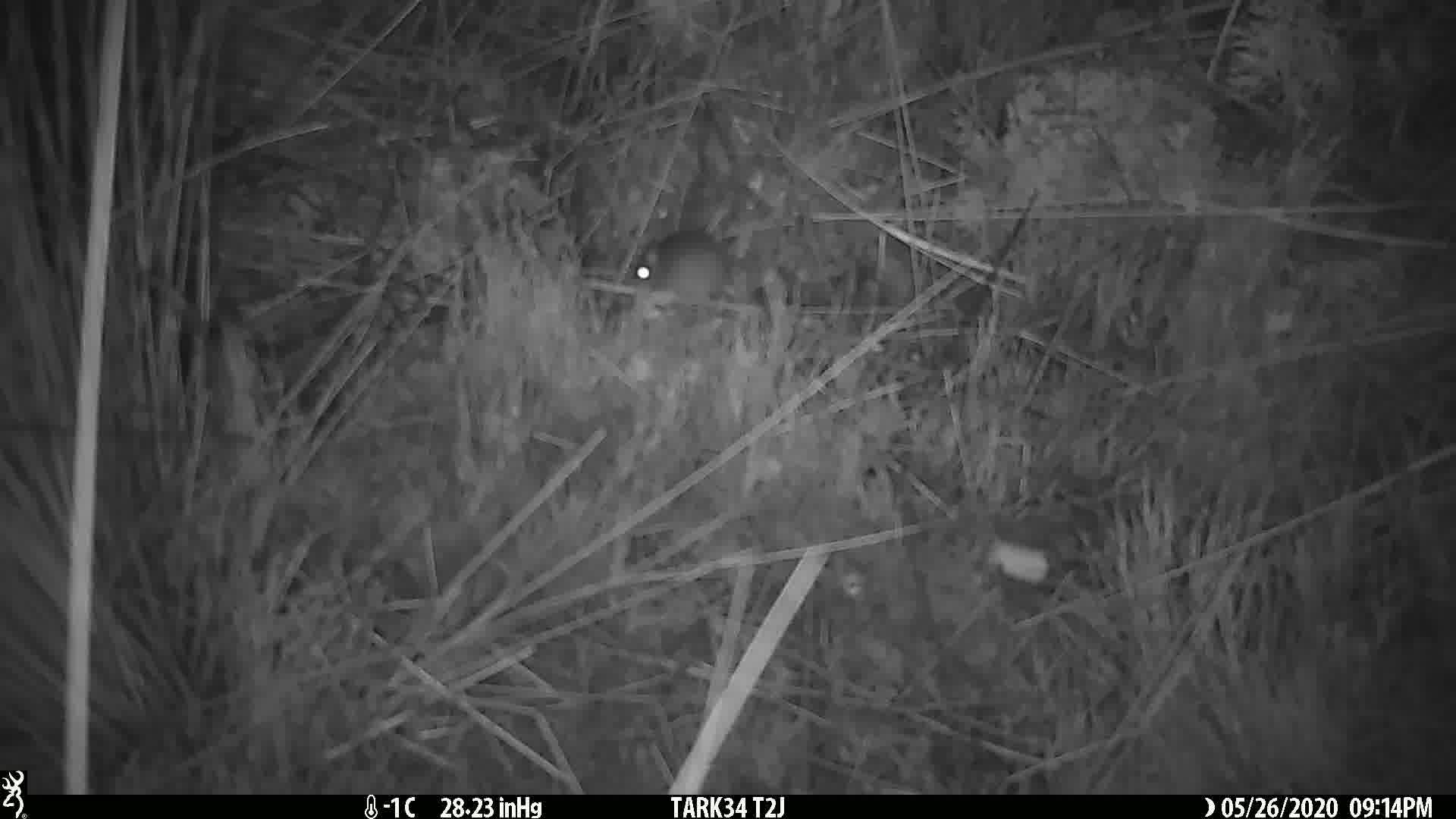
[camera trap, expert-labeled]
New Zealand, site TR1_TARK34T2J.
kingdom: Animalia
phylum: Chordata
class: Mammalia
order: Rodentia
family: Muridae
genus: Mus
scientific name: Mus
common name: mouse